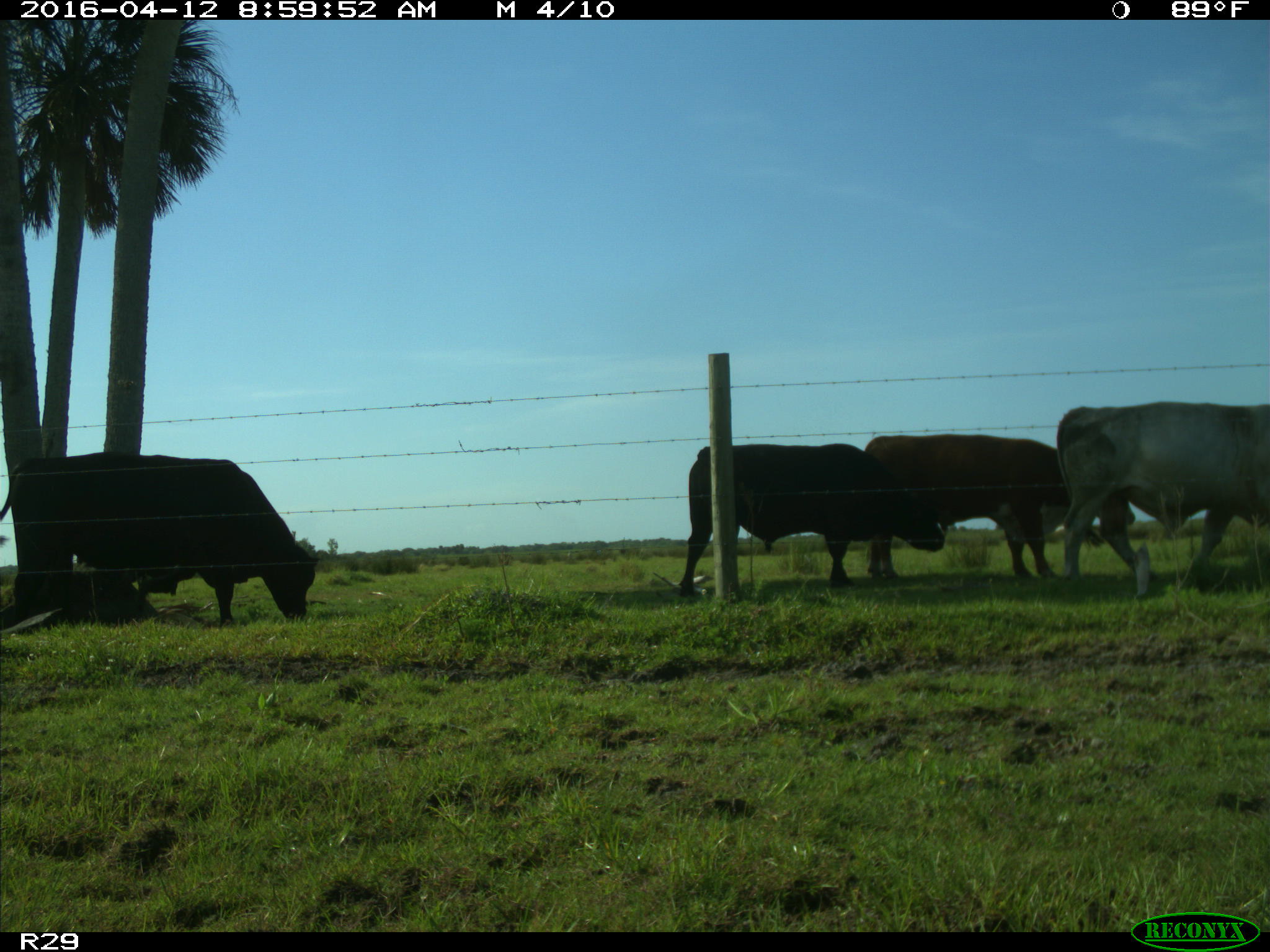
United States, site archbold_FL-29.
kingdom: Animalia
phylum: Chordata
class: Mammalia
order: Artiodactyla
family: Bovidae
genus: Bos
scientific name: Bos taurus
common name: domestic cow